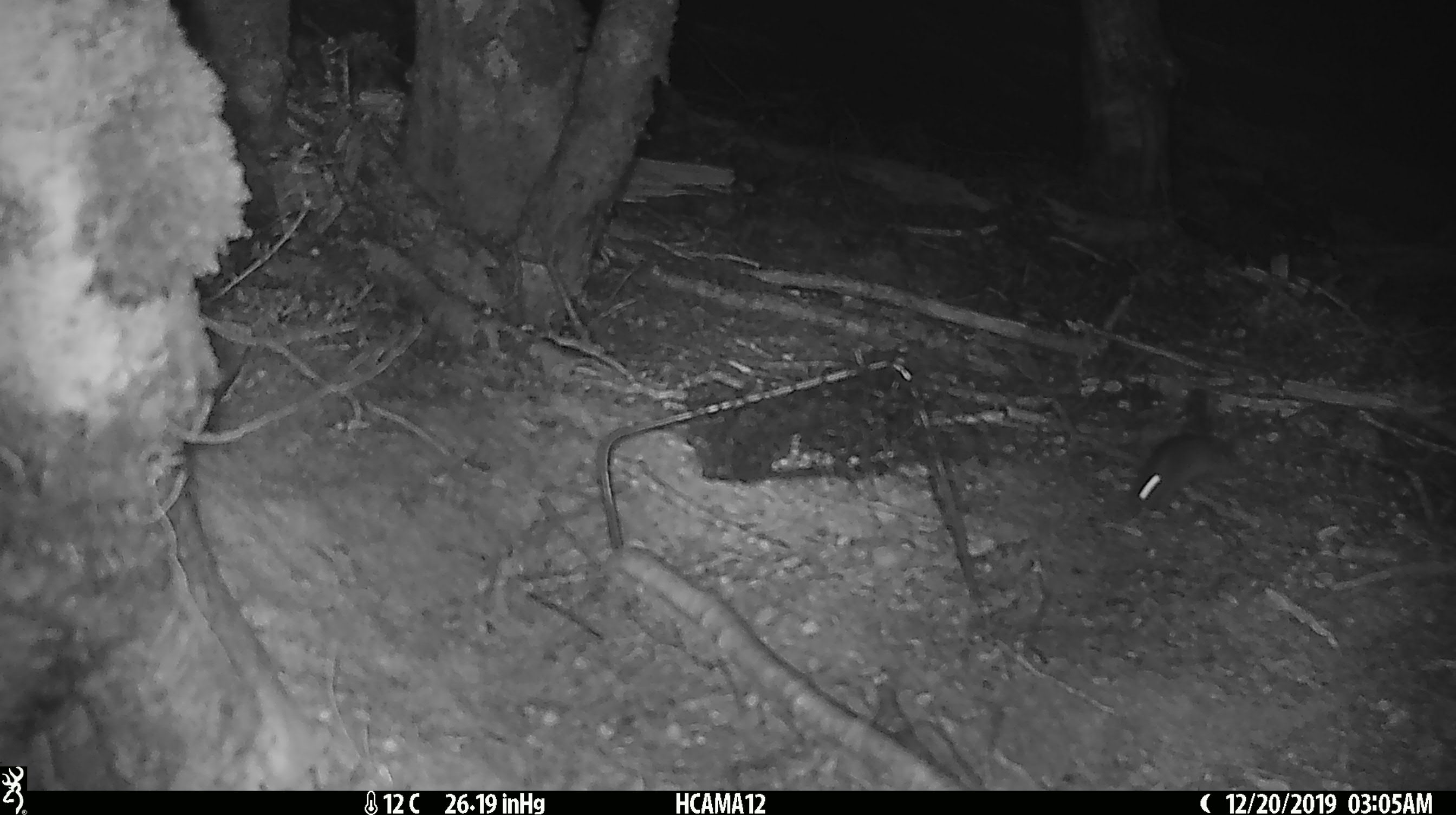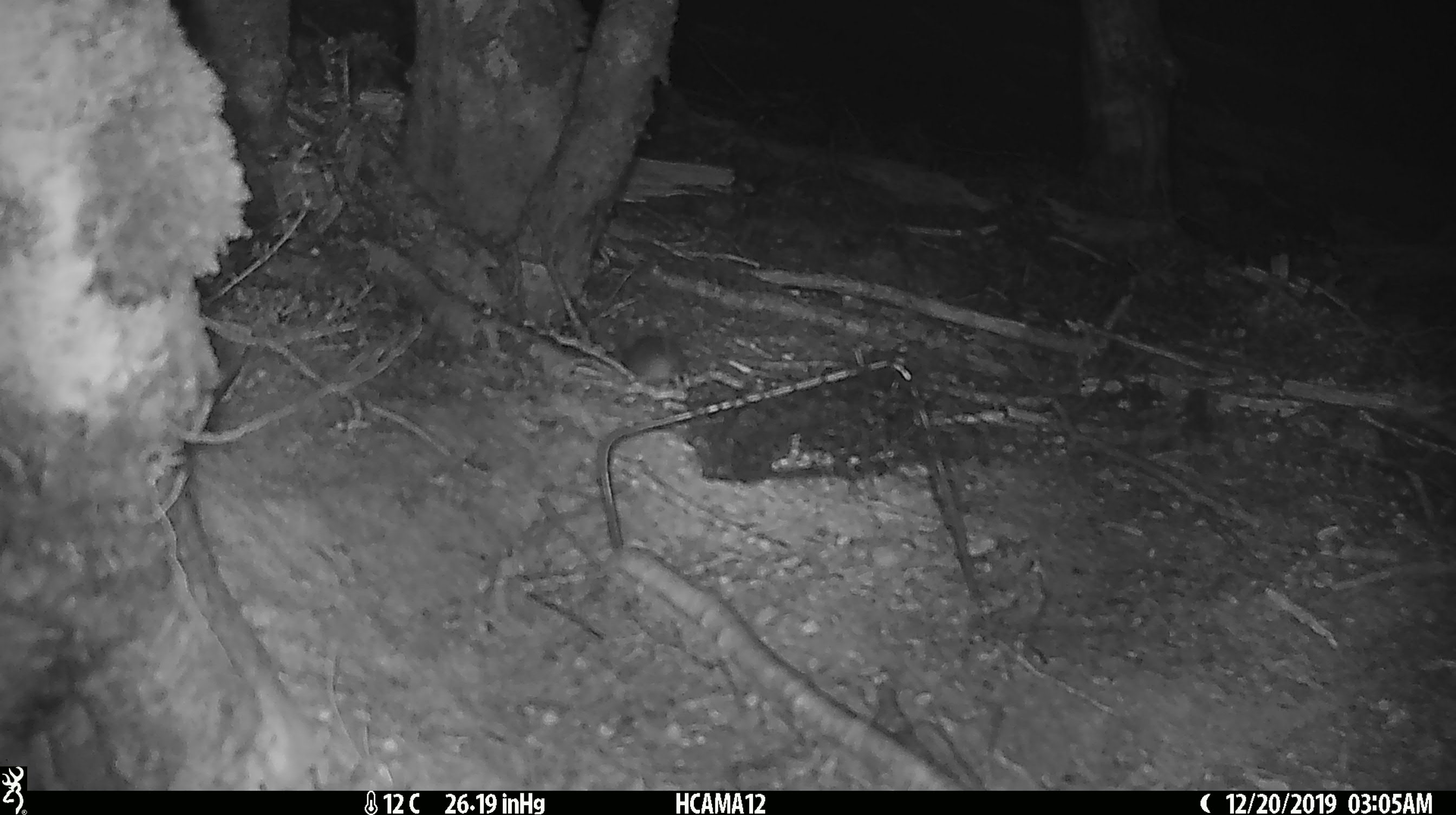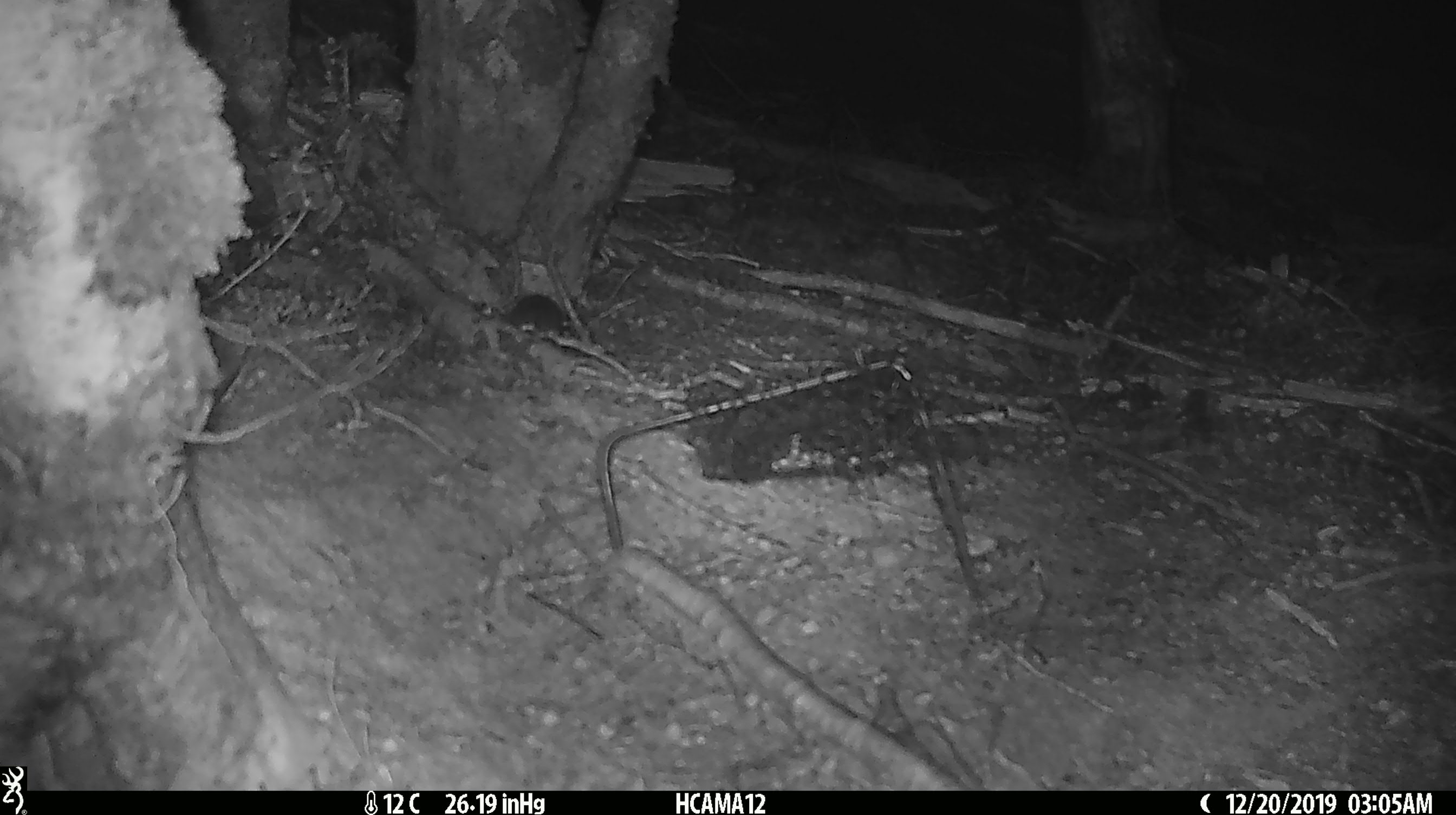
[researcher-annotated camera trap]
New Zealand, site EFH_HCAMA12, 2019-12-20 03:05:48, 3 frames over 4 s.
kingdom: Animalia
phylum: Chordata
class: Mammalia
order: Rodentia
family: Muridae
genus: Mus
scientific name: Mus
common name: mouse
Mouse (Mus).